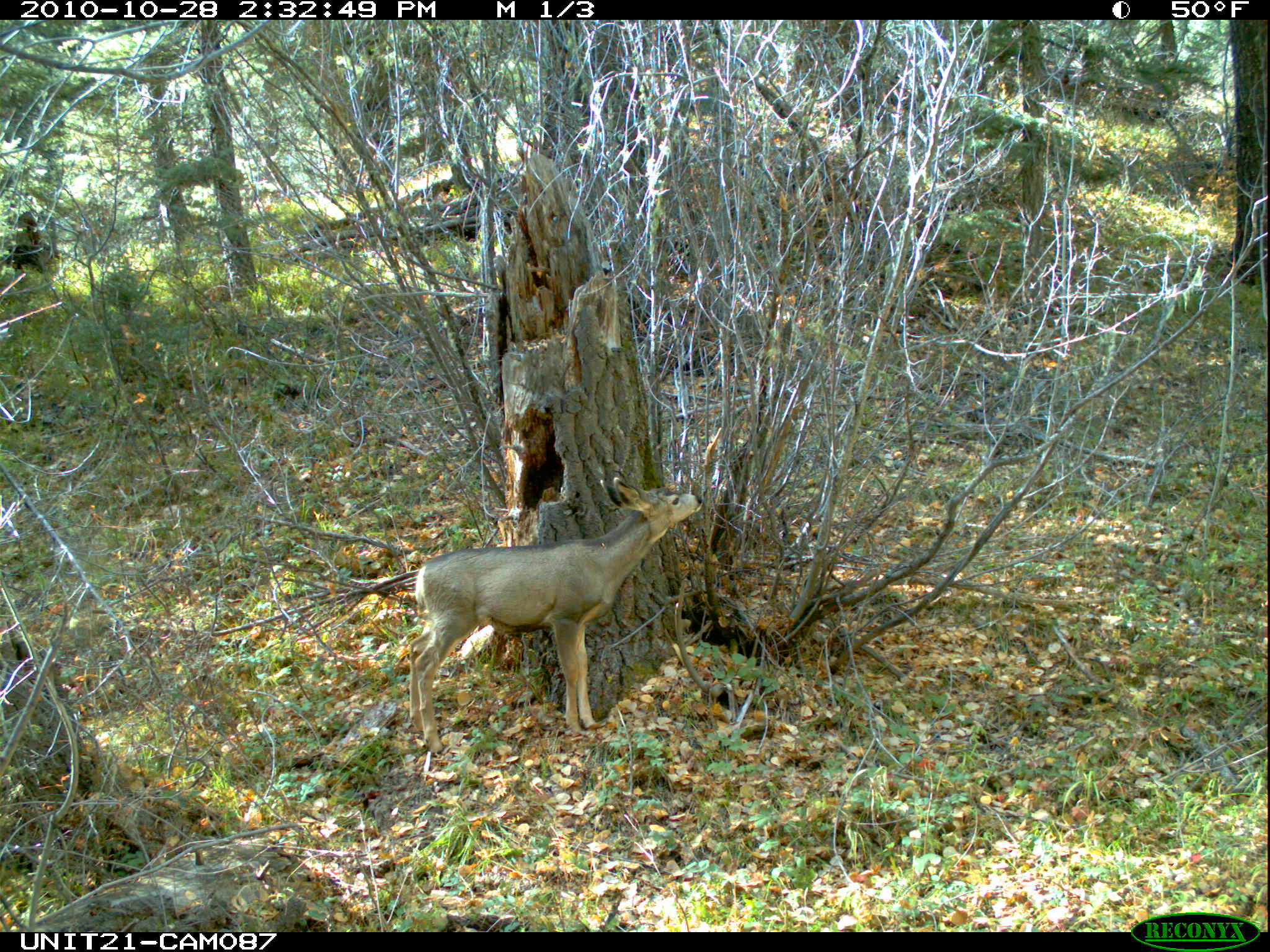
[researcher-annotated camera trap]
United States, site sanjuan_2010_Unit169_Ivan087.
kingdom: Animalia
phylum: Chordata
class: Mammalia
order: Artiodactyla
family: Cervidae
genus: Odocoileus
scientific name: Odocoileus hemionus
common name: mule deer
Odocoileus hemionus (mule deer).